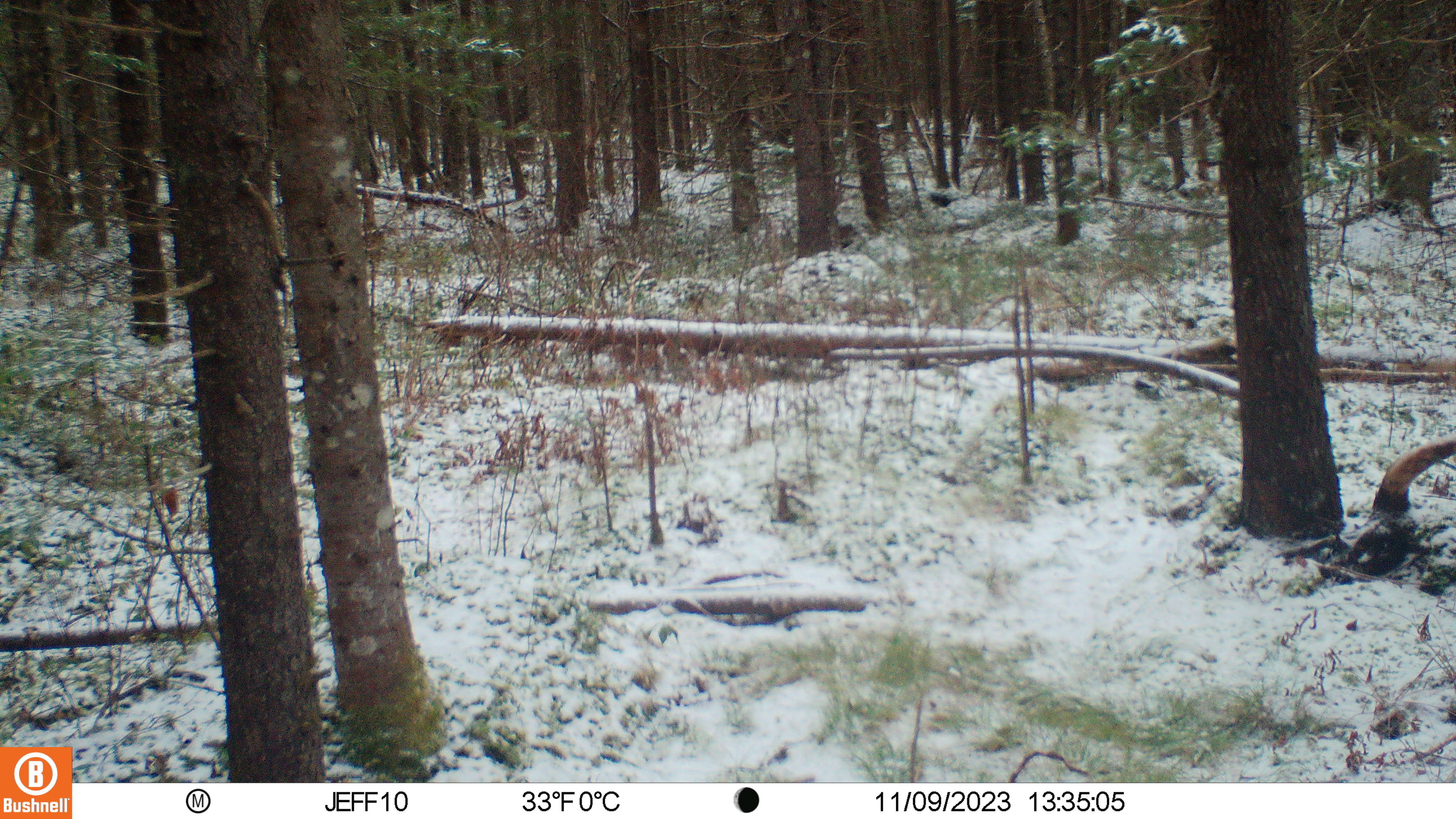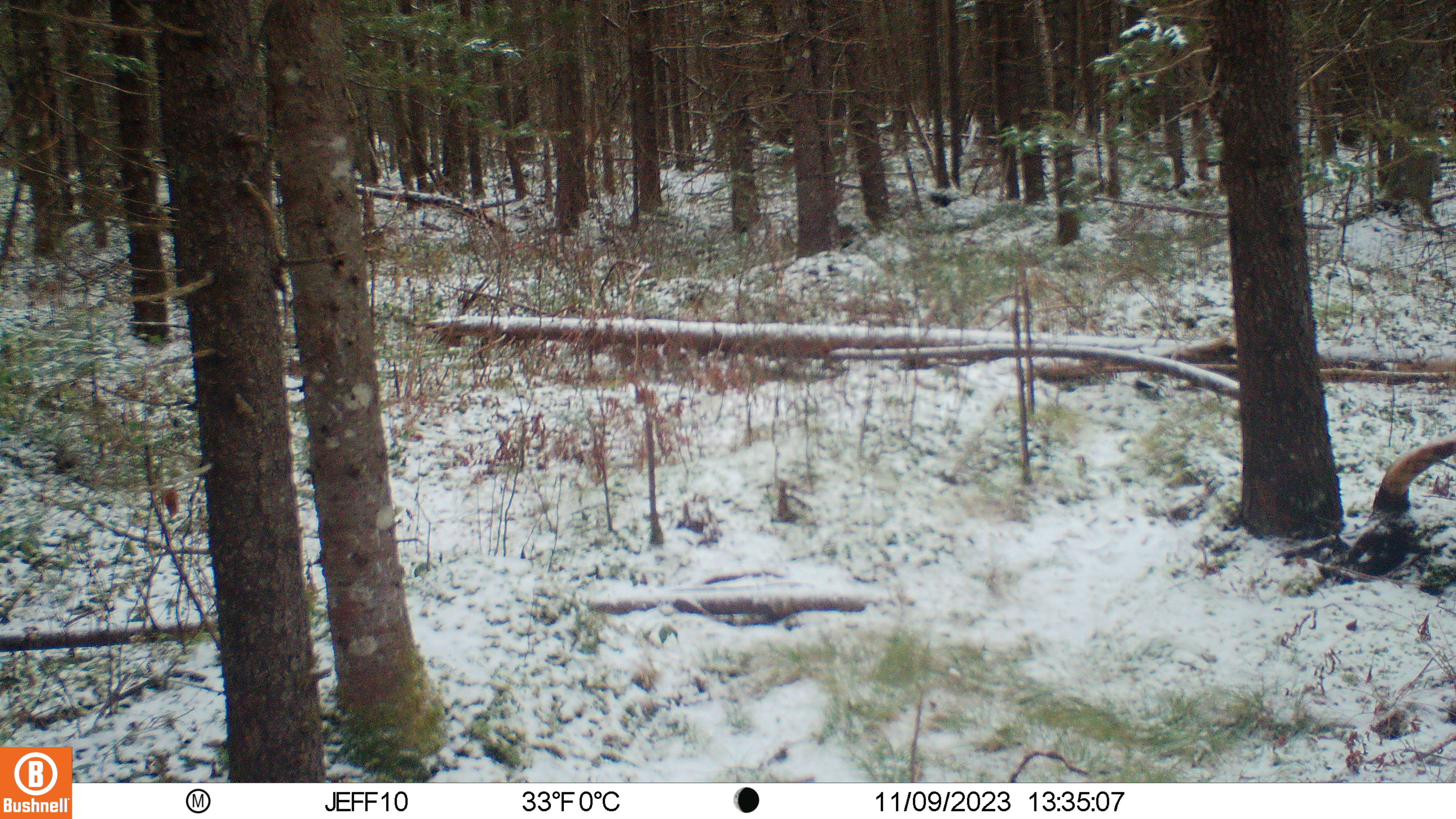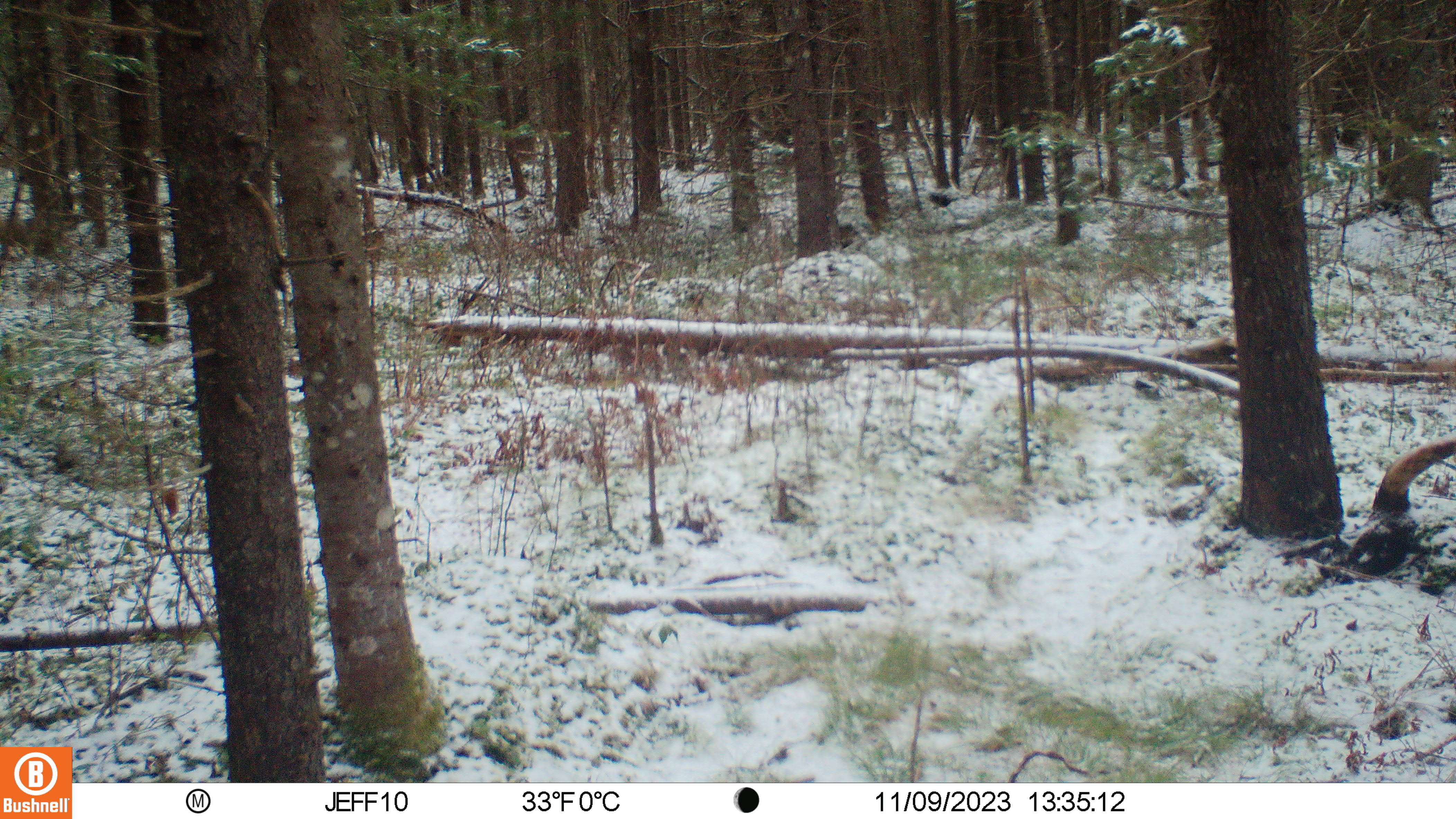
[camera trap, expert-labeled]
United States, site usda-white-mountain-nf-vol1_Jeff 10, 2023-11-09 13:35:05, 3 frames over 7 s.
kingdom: Animalia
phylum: Chordata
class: Mammalia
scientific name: Mammalia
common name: mammal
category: mammal sp.